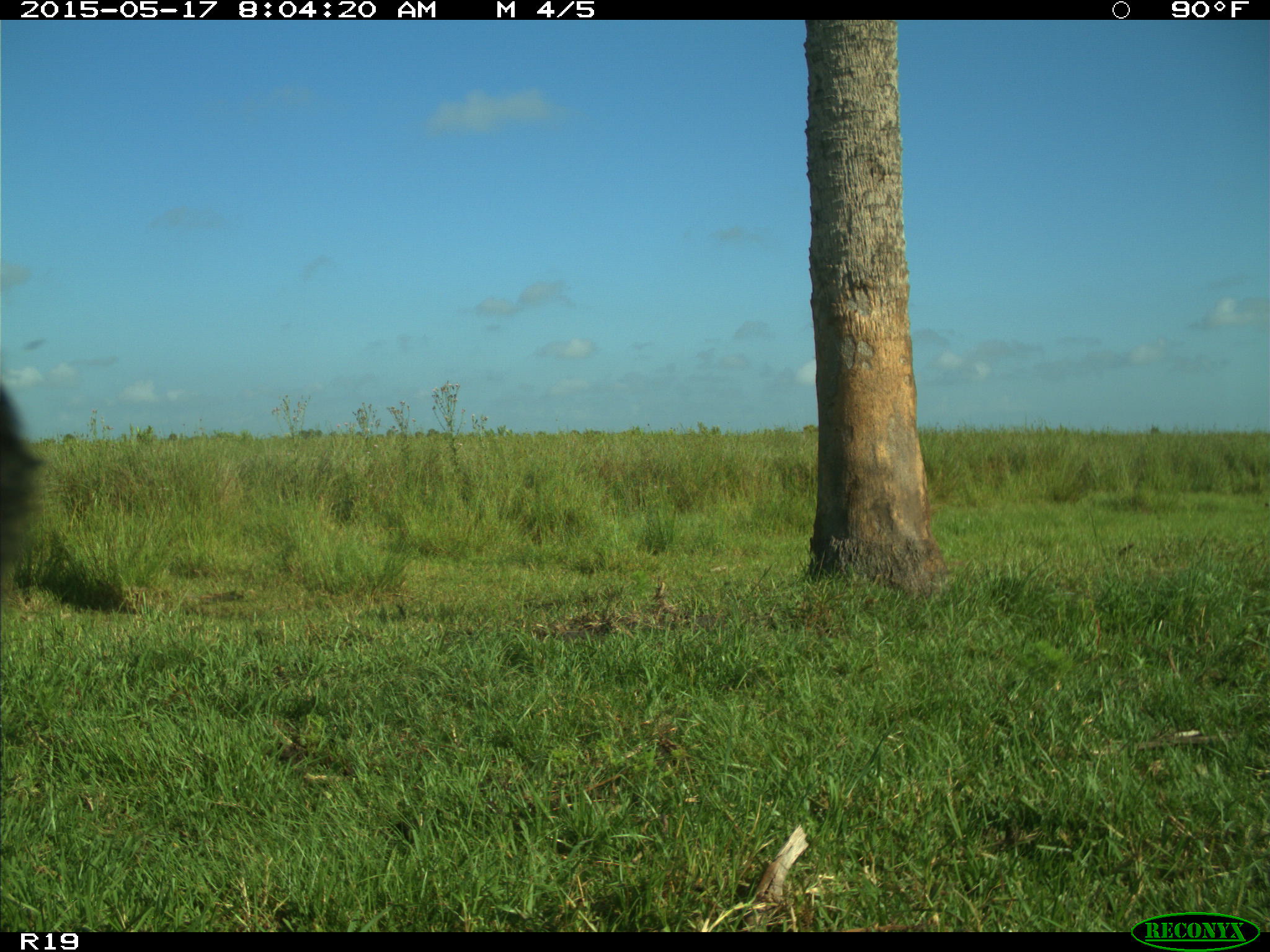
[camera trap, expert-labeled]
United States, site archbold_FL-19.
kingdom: Animalia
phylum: Chordata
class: Mammalia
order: Artiodactyla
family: Bovidae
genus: Bos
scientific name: Bos taurus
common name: domestic cow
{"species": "Bos taurus (domestic cow)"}